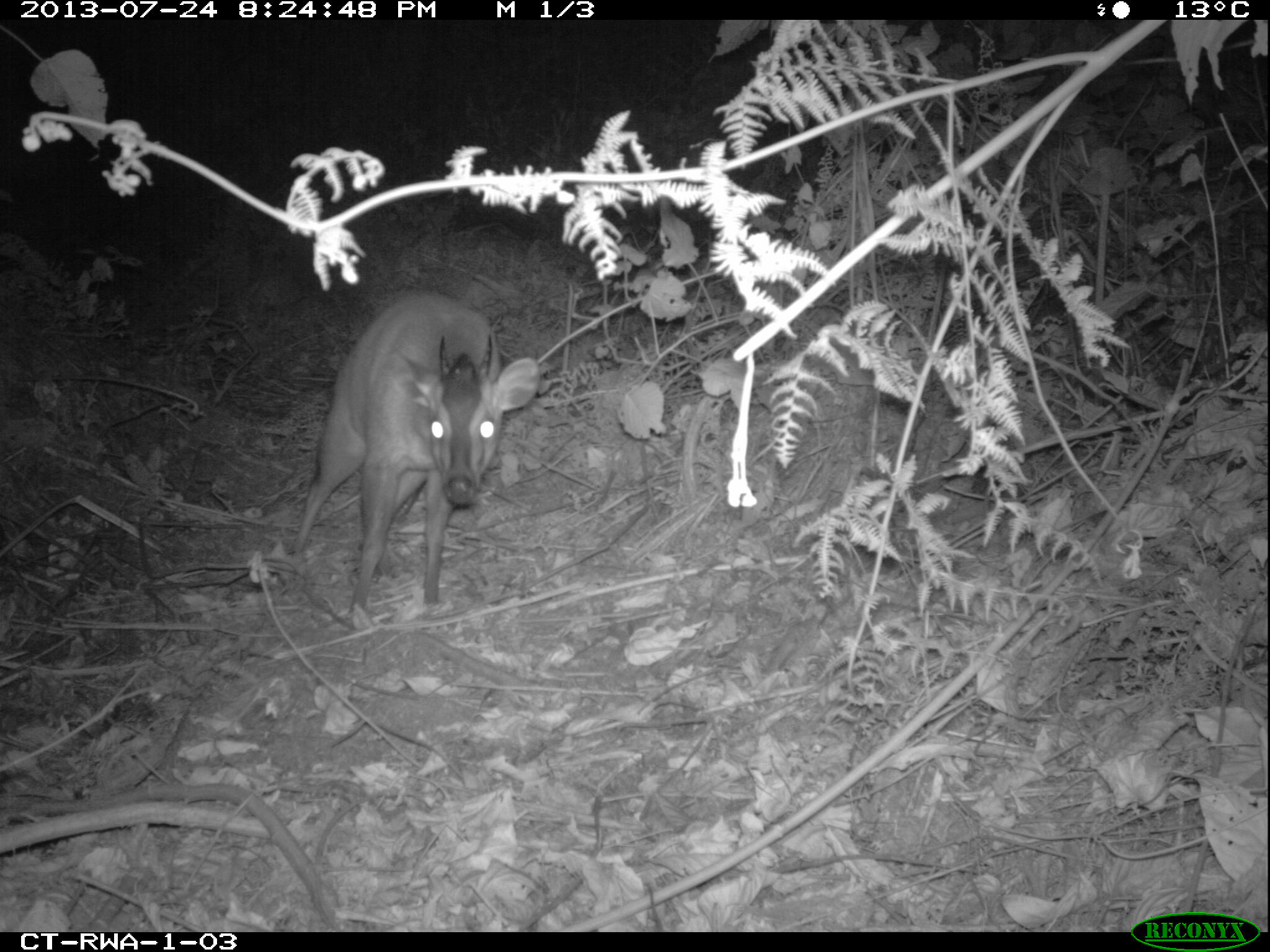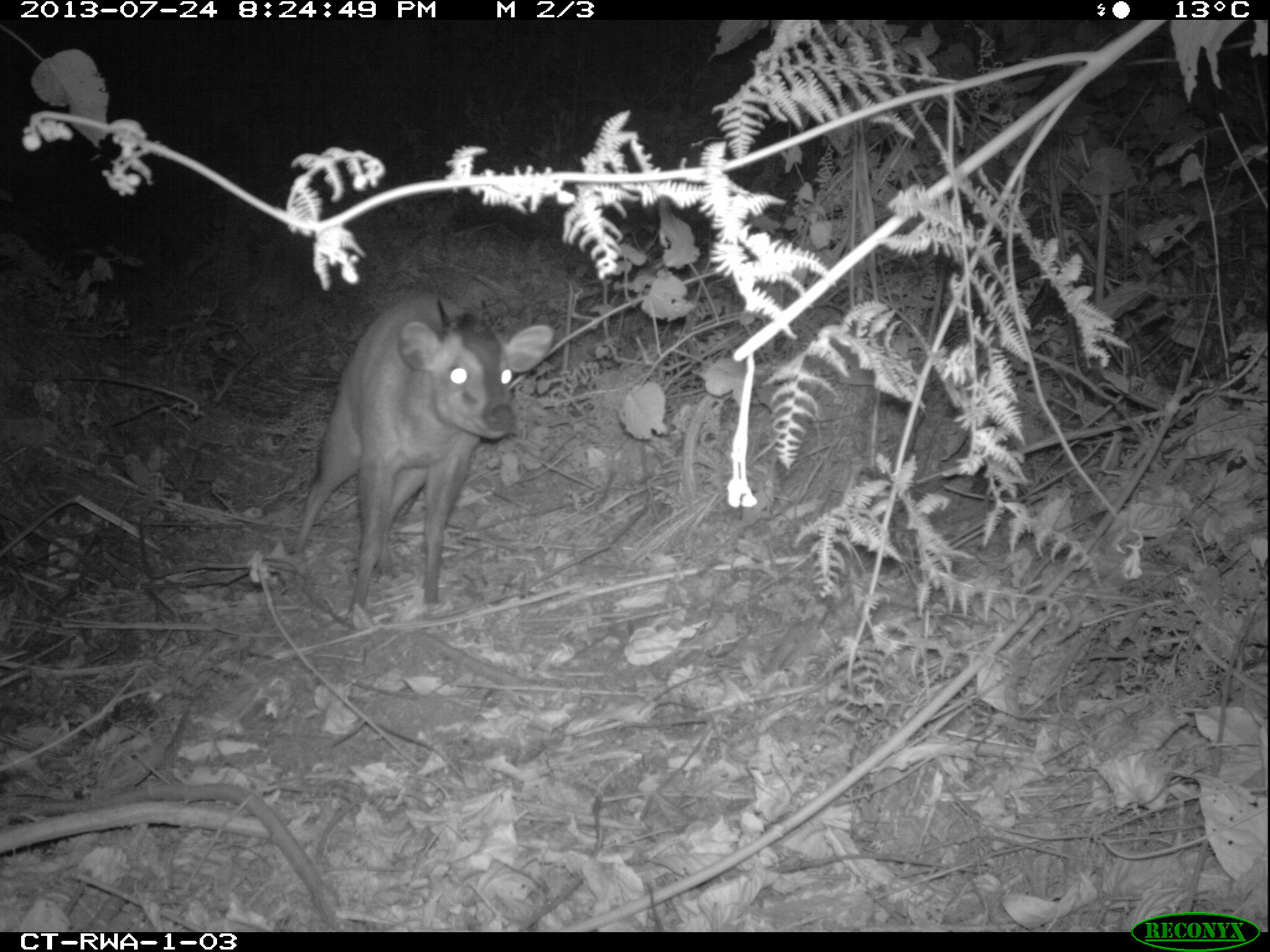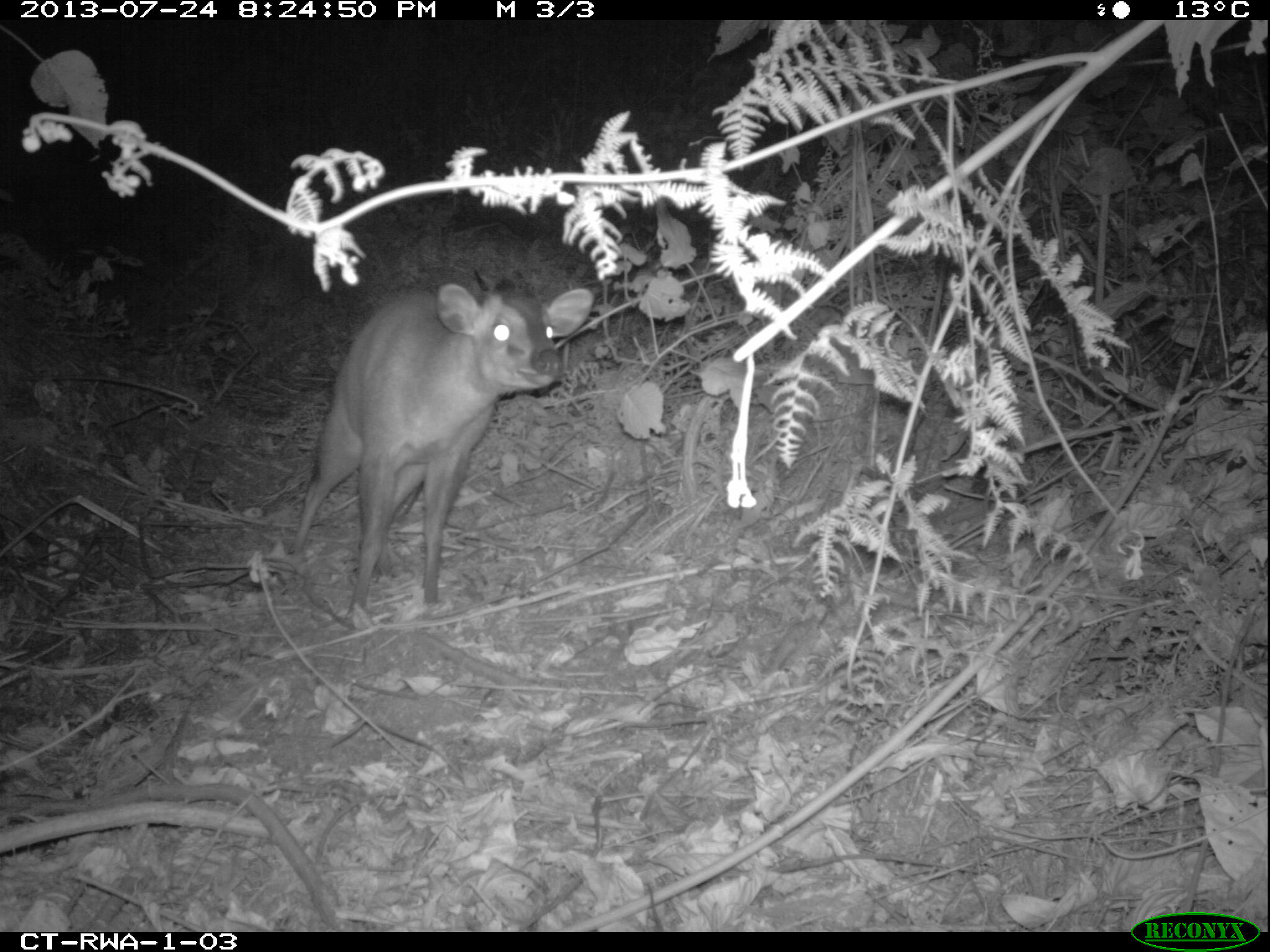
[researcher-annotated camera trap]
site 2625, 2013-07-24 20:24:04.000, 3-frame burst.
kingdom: Animalia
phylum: Chordata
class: Mammalia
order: Artiodactyla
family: Bovidae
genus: Cephalophus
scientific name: Cephalophus nigrifrons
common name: black-fronted duiker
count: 1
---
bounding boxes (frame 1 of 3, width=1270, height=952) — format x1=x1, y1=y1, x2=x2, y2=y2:
cephalophus nigrifrons: x1=289, y1=284, x2=542, y2=615